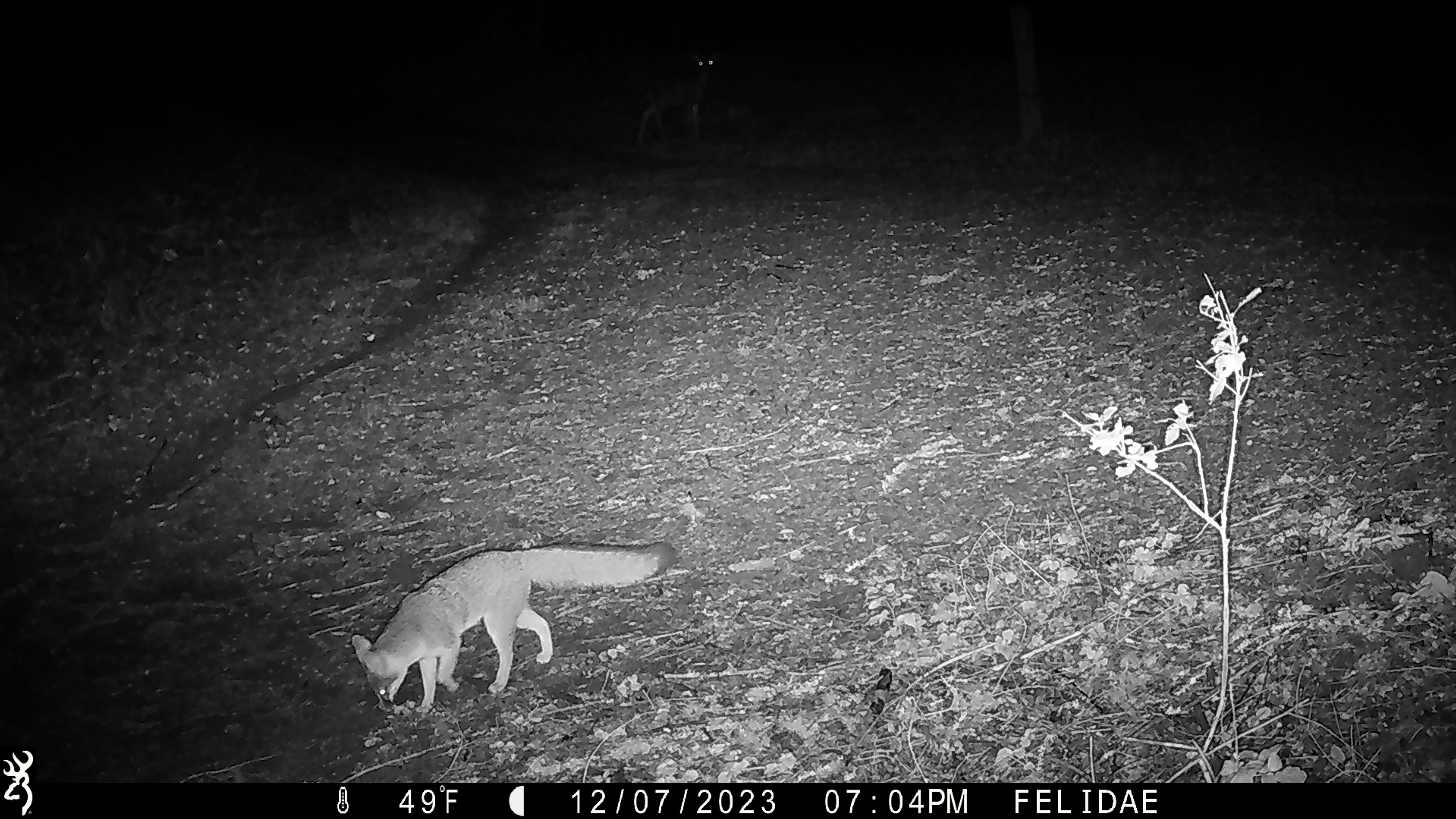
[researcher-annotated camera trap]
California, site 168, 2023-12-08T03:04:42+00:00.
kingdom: Animalia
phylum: Chordata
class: Mammalia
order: Artiodactyla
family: Cervidae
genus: Odocoileus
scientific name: Odocoileus hemionus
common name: mule deer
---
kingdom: Animalia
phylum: Chordata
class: Mammalia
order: Carnivora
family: Canidae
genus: Urocyon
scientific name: Urocyon cinereoargenteus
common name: gray fox